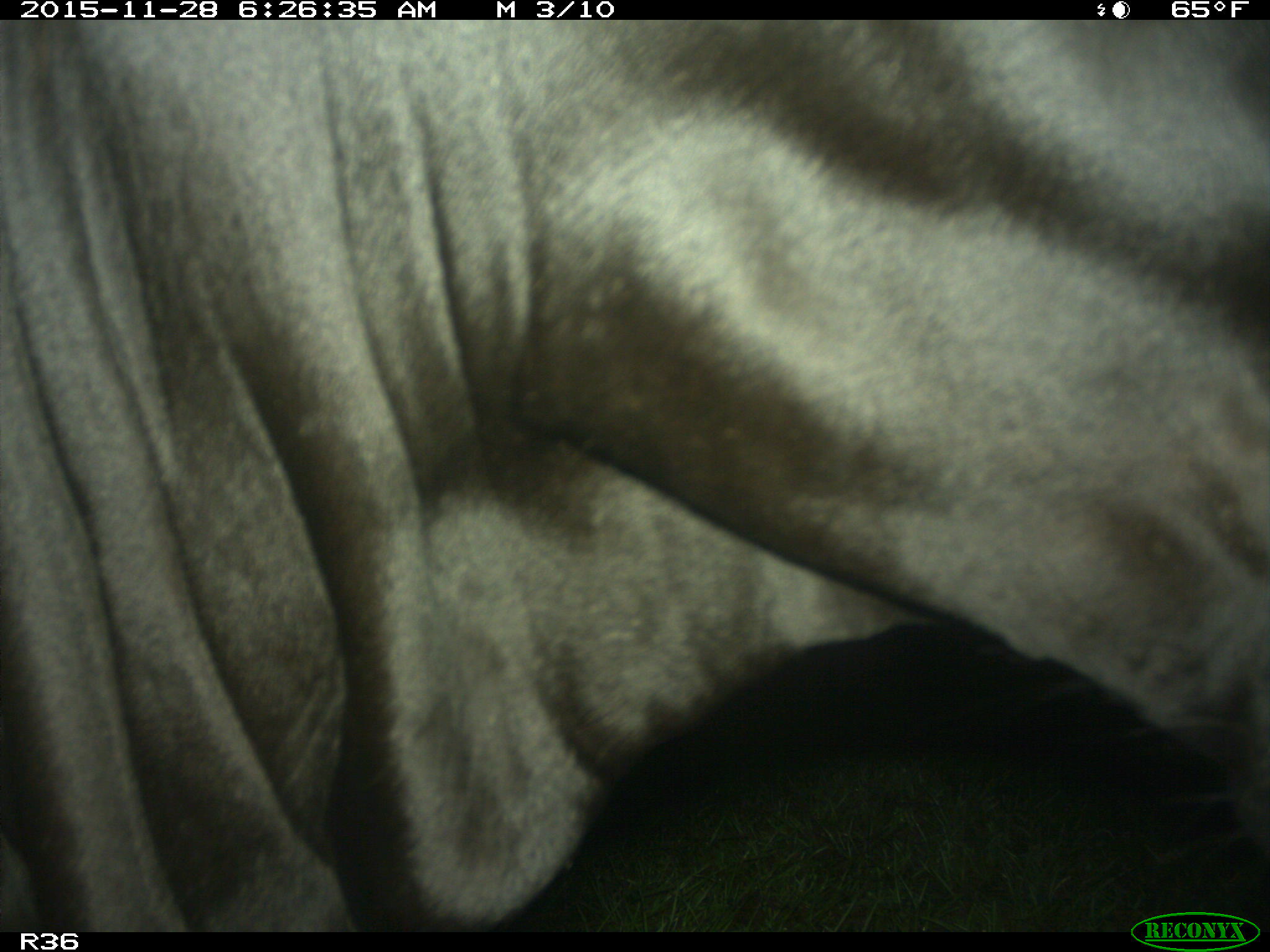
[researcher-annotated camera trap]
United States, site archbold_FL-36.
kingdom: Animalia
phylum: Chordata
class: Mammalia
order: Artiodactyla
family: Bovidae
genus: Bos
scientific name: Bos taurus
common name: domestic cow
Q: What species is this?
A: Bos taurus (domestic cow).